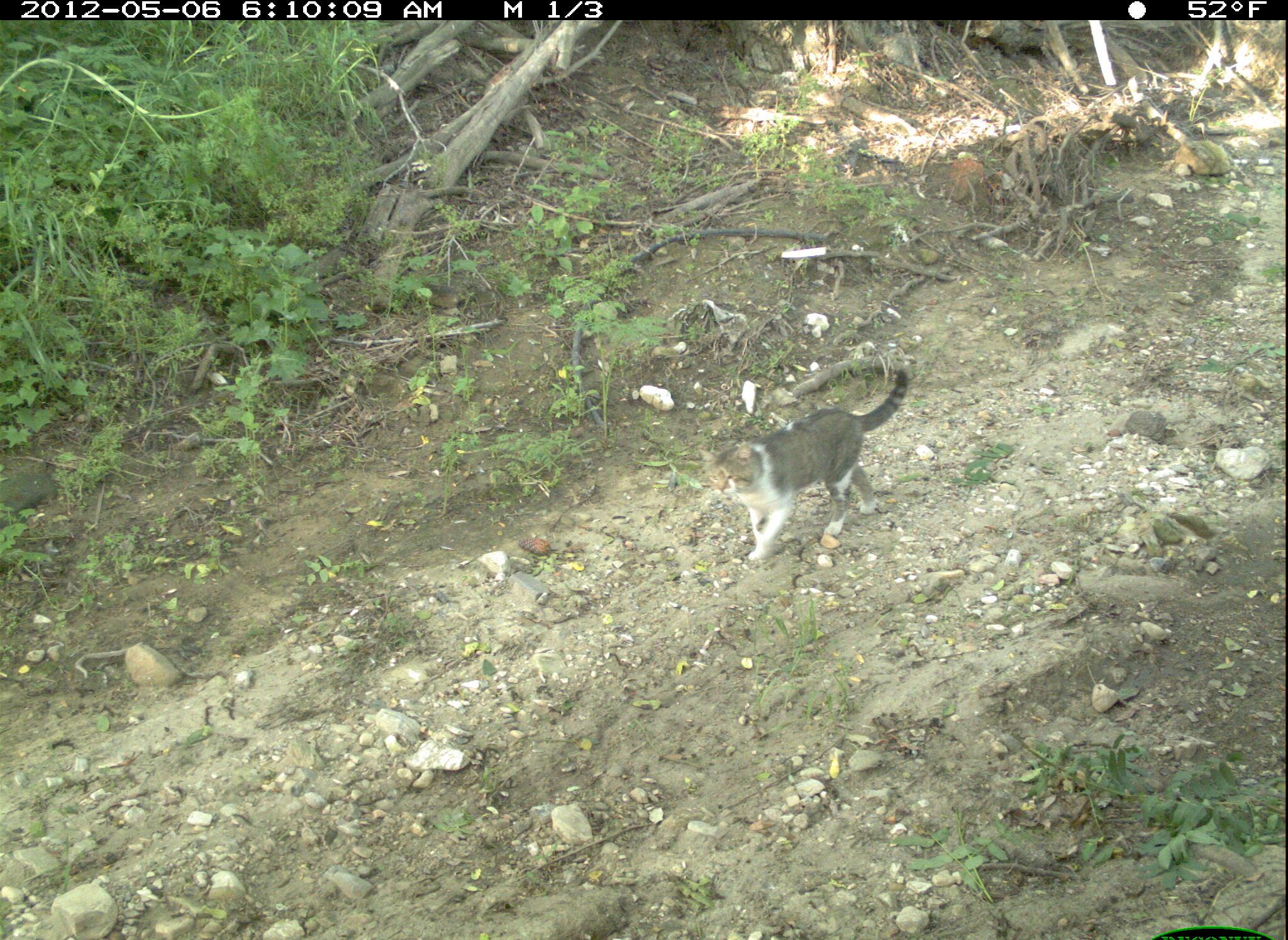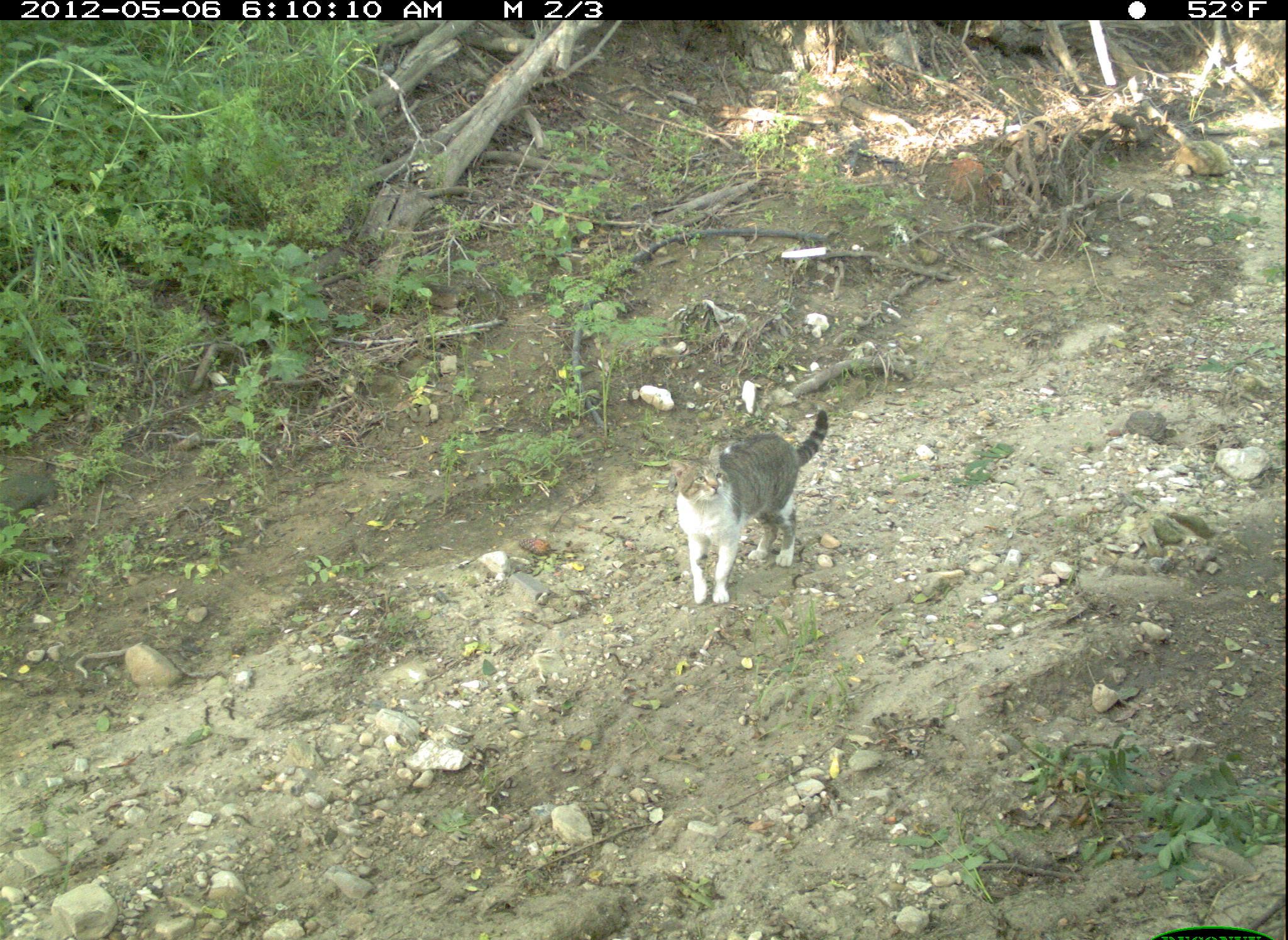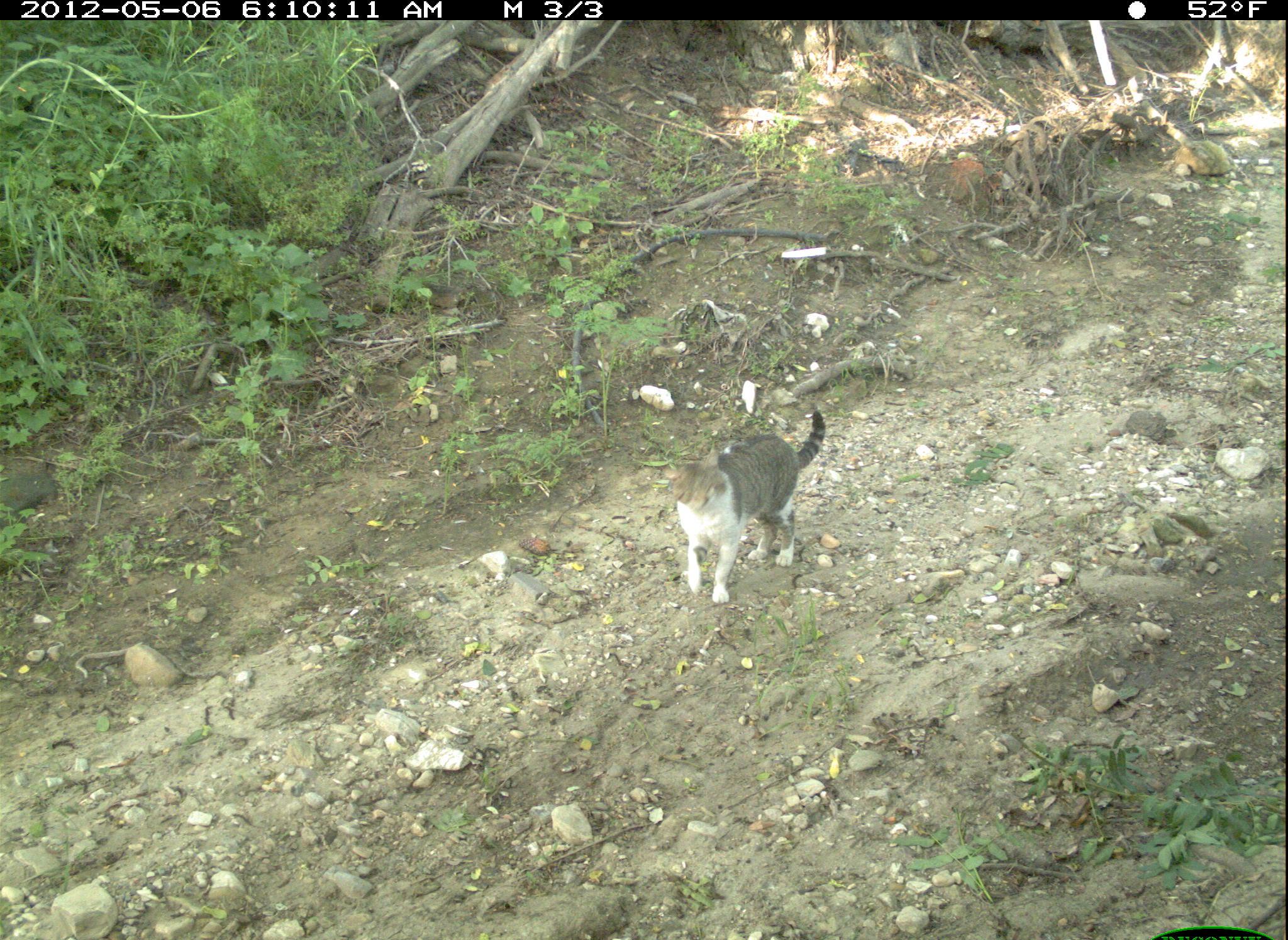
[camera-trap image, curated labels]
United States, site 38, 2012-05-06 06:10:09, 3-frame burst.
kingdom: Animalia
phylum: Chordata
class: Mammalia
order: Carnivora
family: Felidae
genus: Felis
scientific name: Felis catus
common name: cat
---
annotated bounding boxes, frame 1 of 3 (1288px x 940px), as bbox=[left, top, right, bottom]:
cat: bbox=[689, 367, 963, 572]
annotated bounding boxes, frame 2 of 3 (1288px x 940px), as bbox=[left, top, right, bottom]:
cat: bbox=[667, 403, 840, 607]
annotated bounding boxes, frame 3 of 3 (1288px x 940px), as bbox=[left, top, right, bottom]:
cat: bbox=[663, 395, 836, 599]